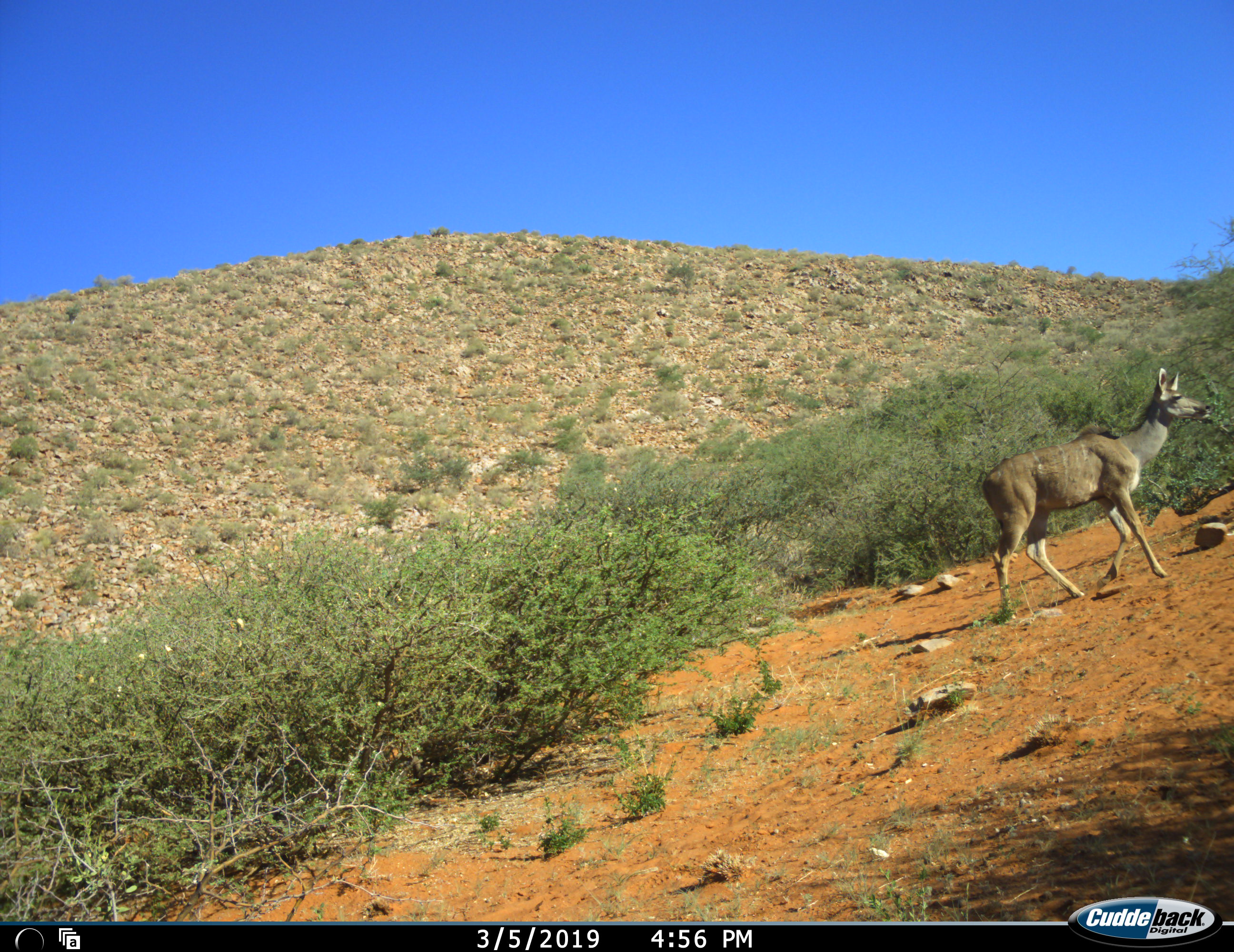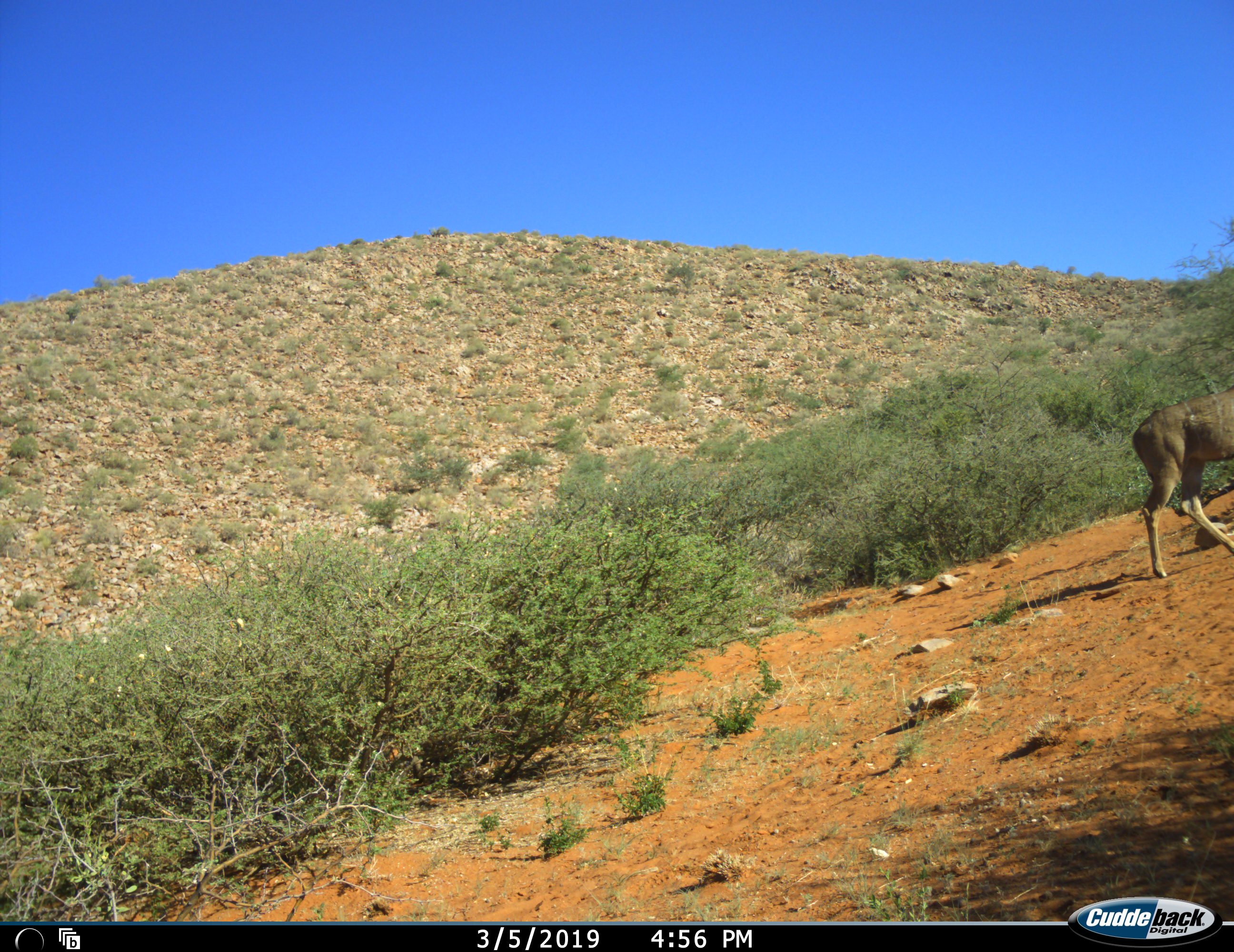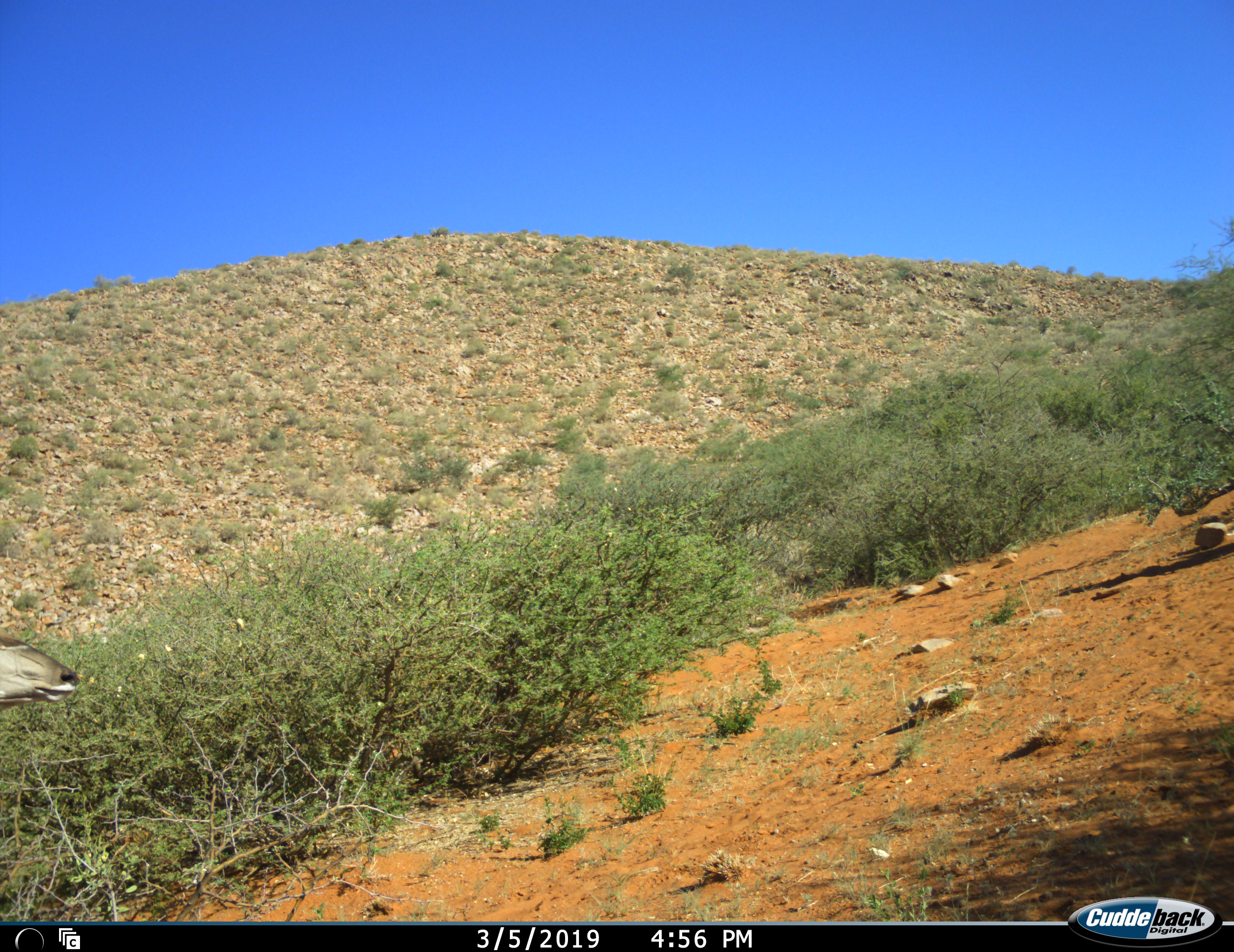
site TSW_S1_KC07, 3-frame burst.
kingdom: Animalia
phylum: Chordata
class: Mammalia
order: Artiodactyla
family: Bovidae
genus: Tragelaphus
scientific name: Tragelaphus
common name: kudu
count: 2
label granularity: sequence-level